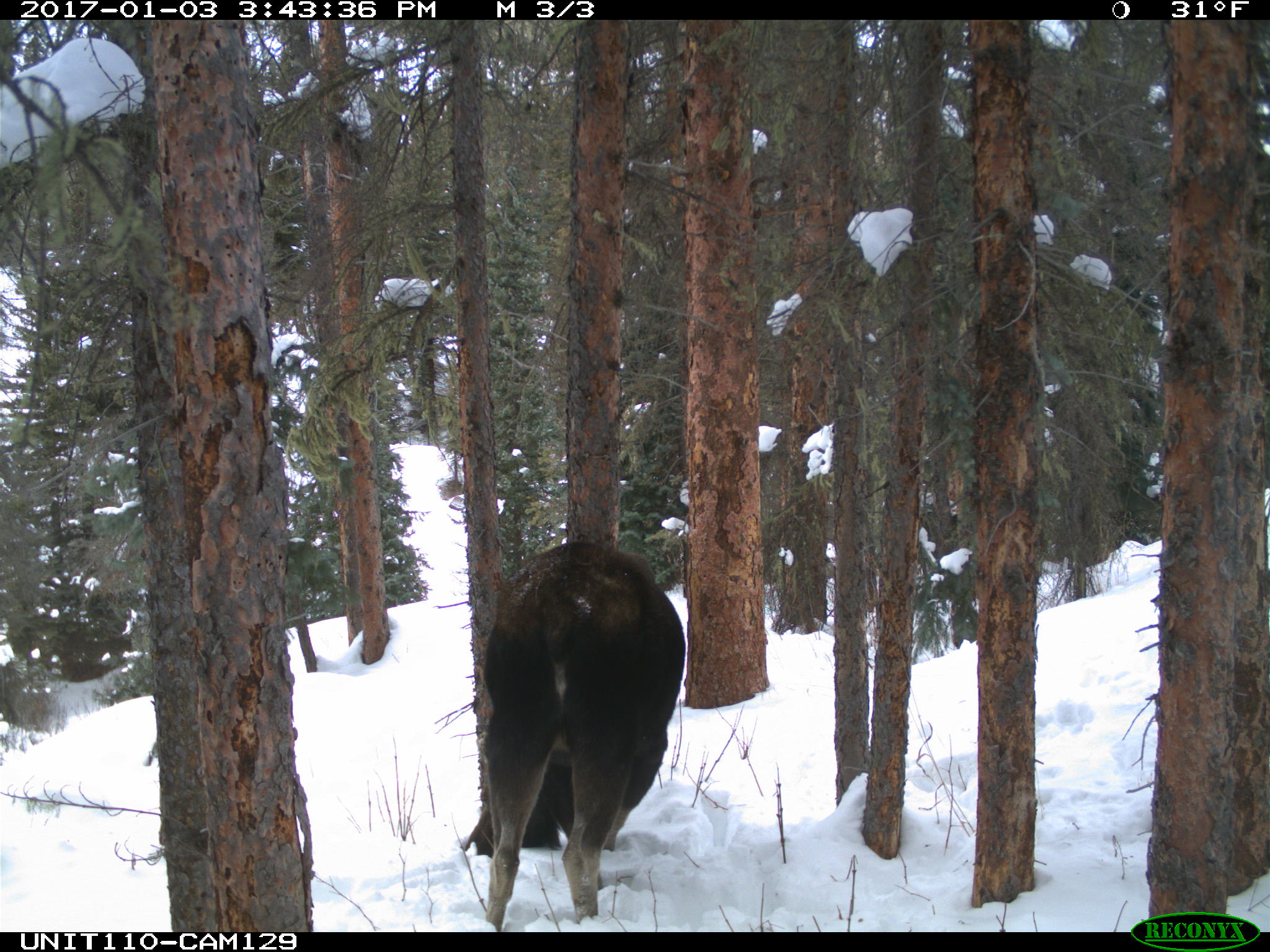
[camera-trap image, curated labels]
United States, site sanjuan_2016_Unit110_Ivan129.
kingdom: Animalia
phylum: Chordata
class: Mammalia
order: Artiodactyla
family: Cervidae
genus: Alces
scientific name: Alces alces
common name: moose